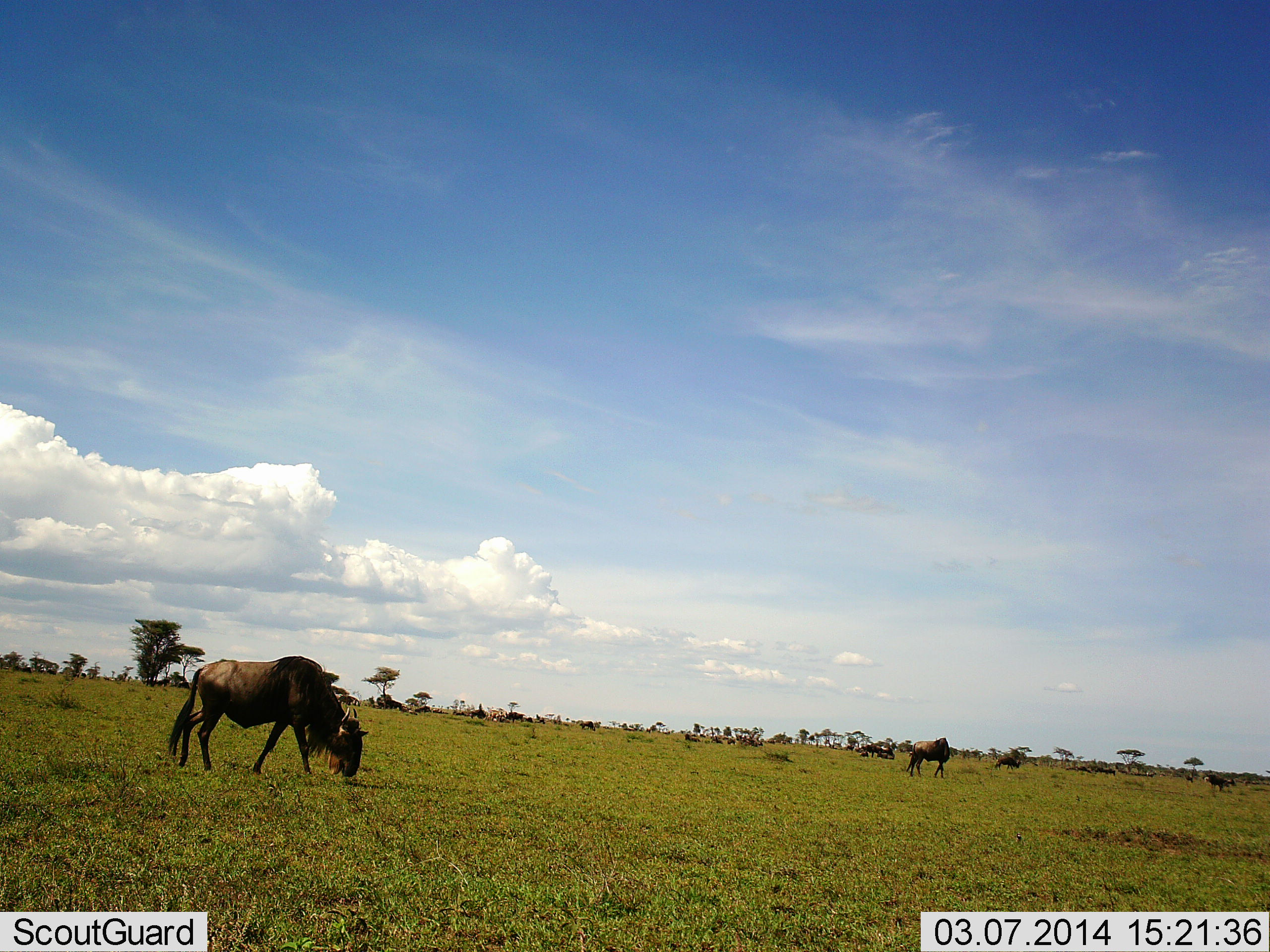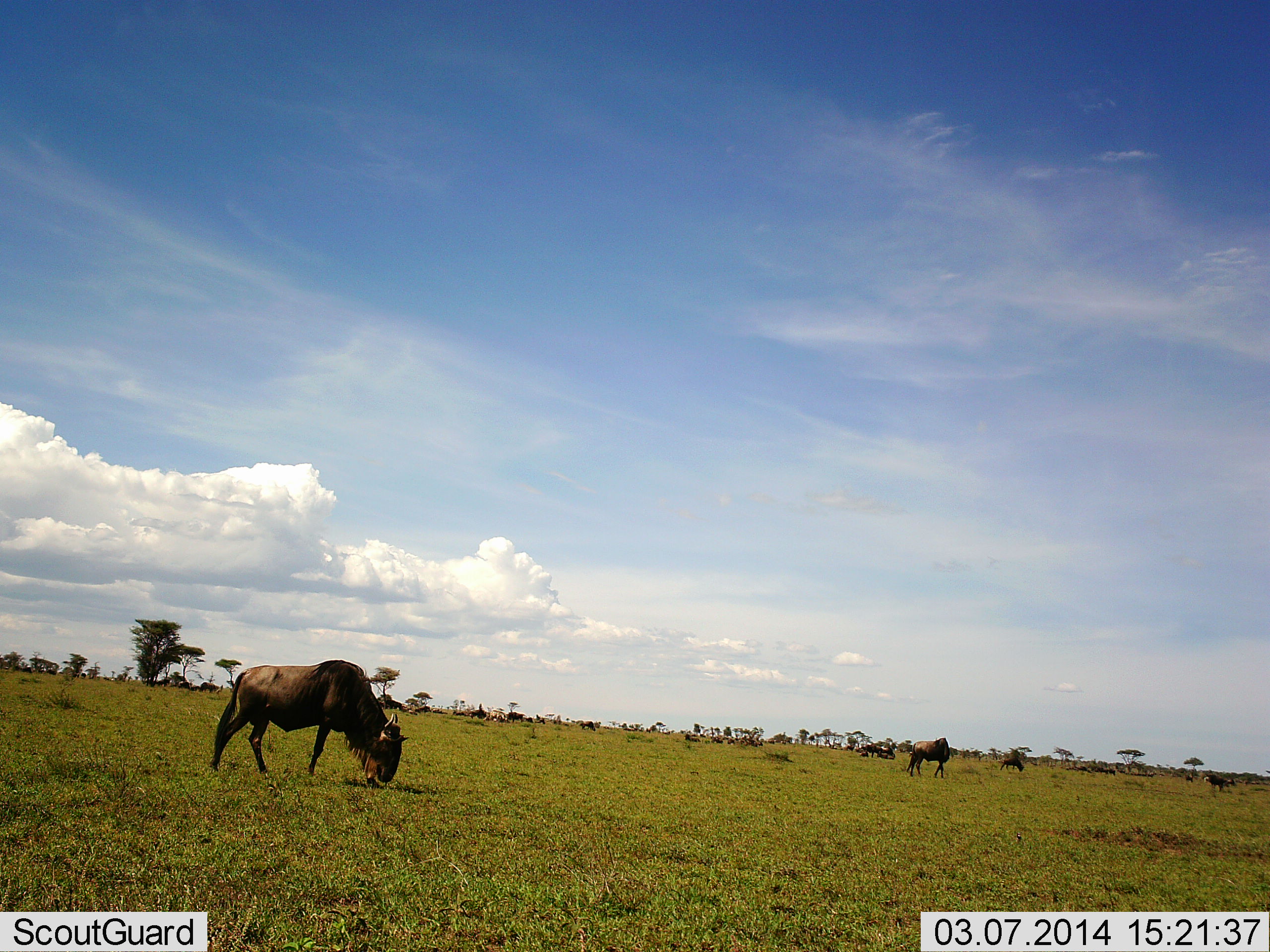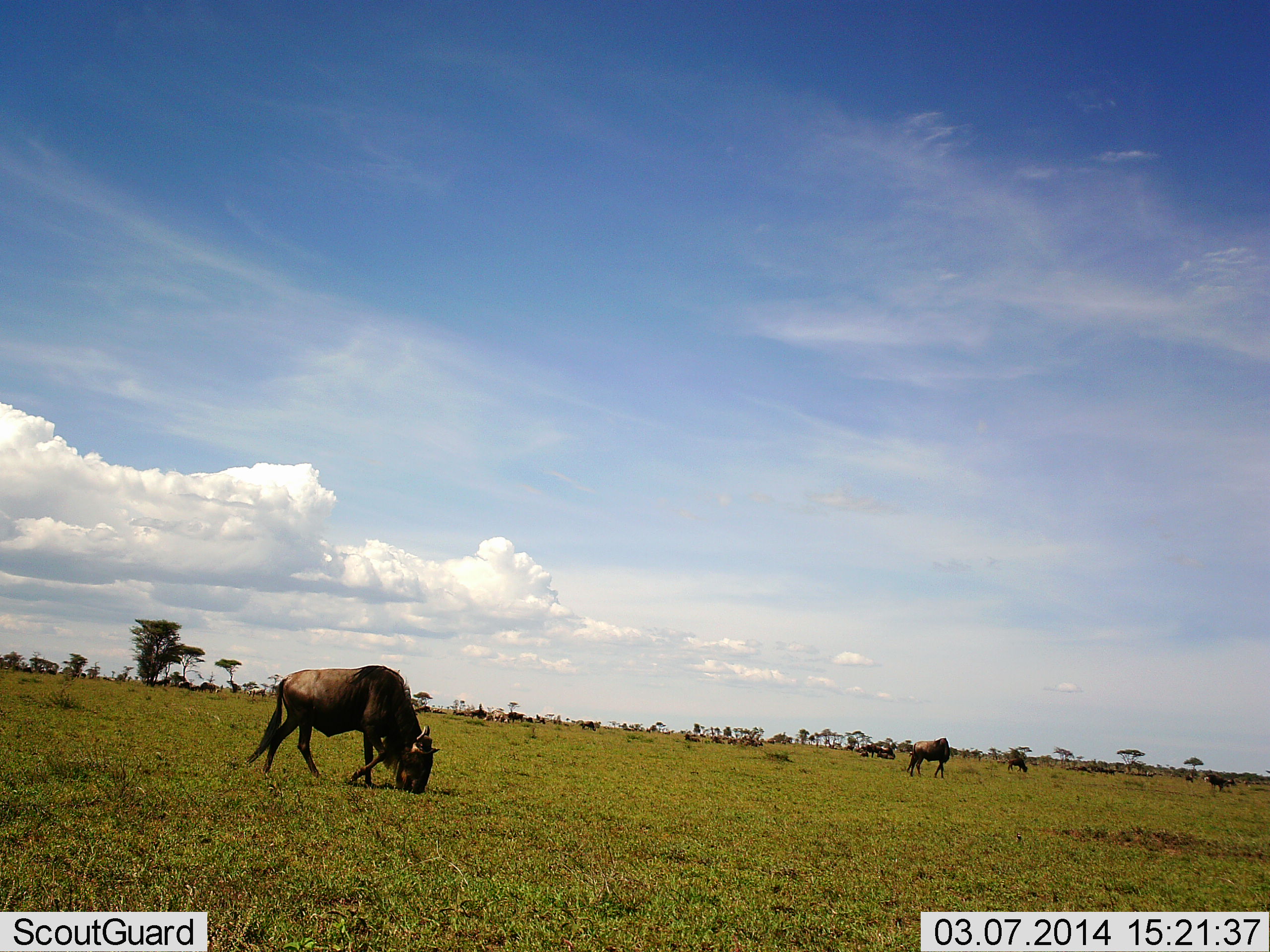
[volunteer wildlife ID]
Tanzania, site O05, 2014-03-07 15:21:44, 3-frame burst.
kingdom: Animalia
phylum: Chordata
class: Mammalia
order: Artiodactyla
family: Bovidae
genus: Connochaetes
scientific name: Connochaetes taurinus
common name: blue wildebeest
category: wildebeest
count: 3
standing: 60%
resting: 10%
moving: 30%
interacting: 0%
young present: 0%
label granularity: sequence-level